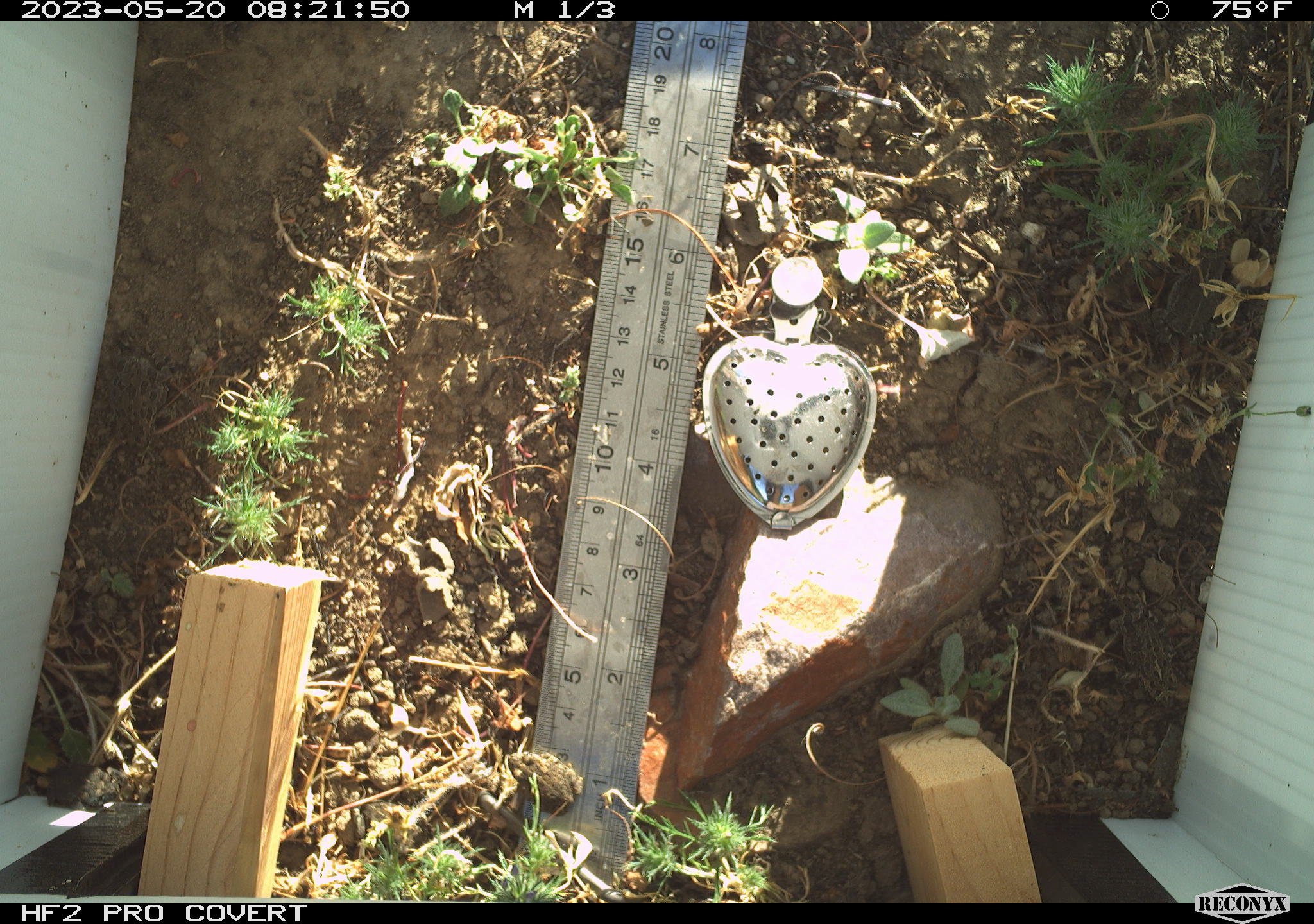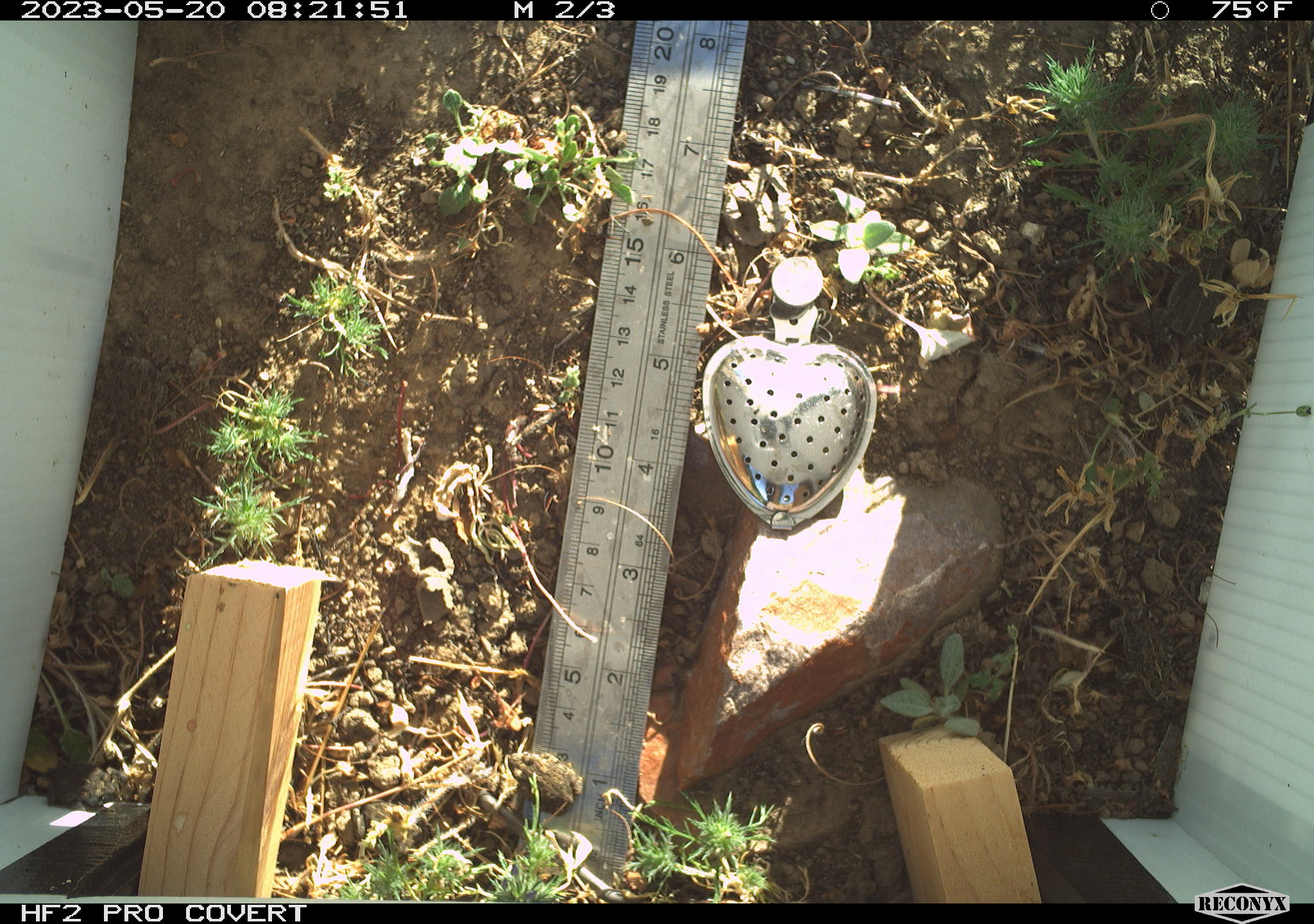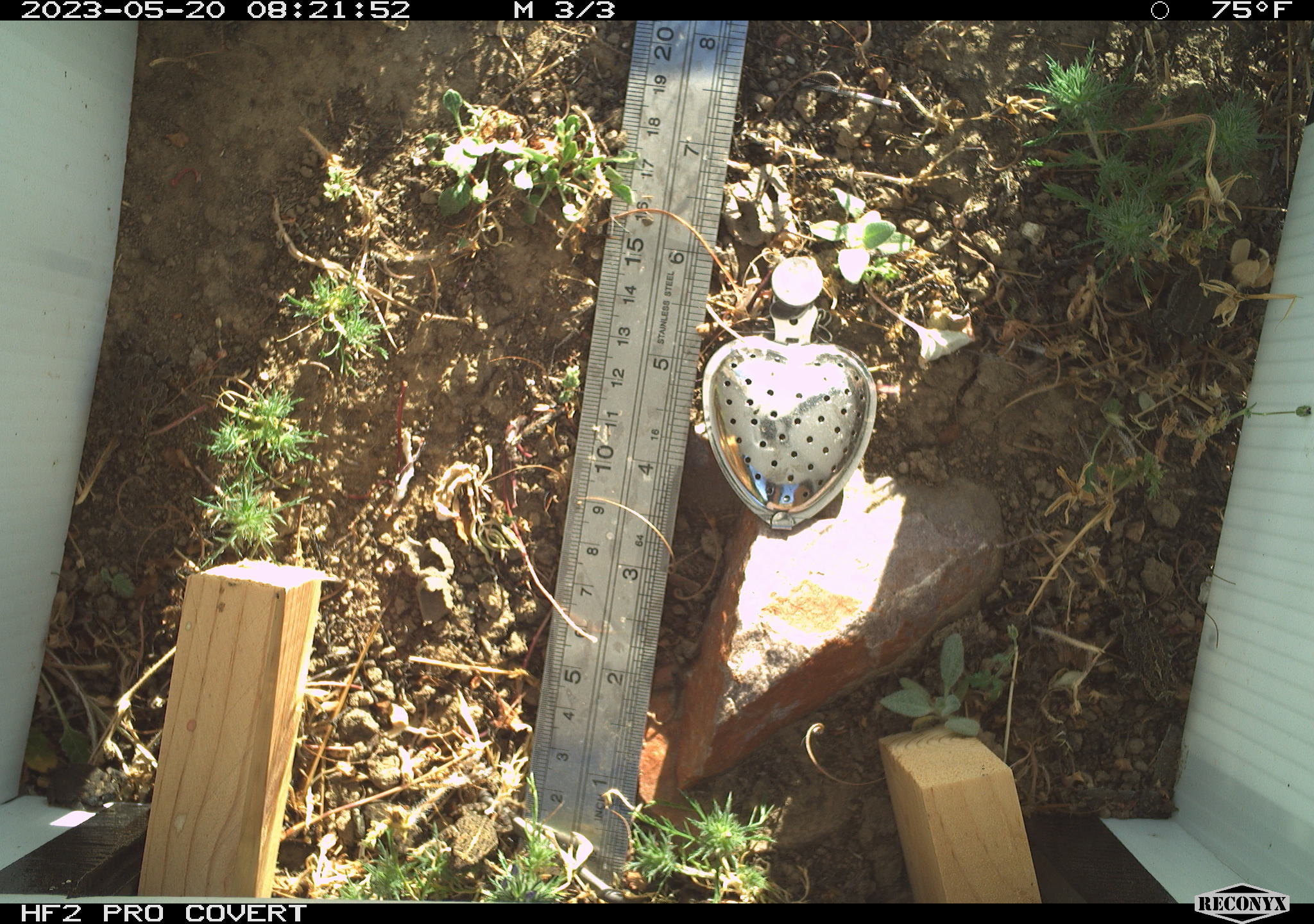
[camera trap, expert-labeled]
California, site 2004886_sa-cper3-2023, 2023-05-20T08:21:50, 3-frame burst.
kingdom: Animalia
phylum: Chordata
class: Amphibia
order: Anura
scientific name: Anura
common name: frogs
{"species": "frogs (Anura)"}